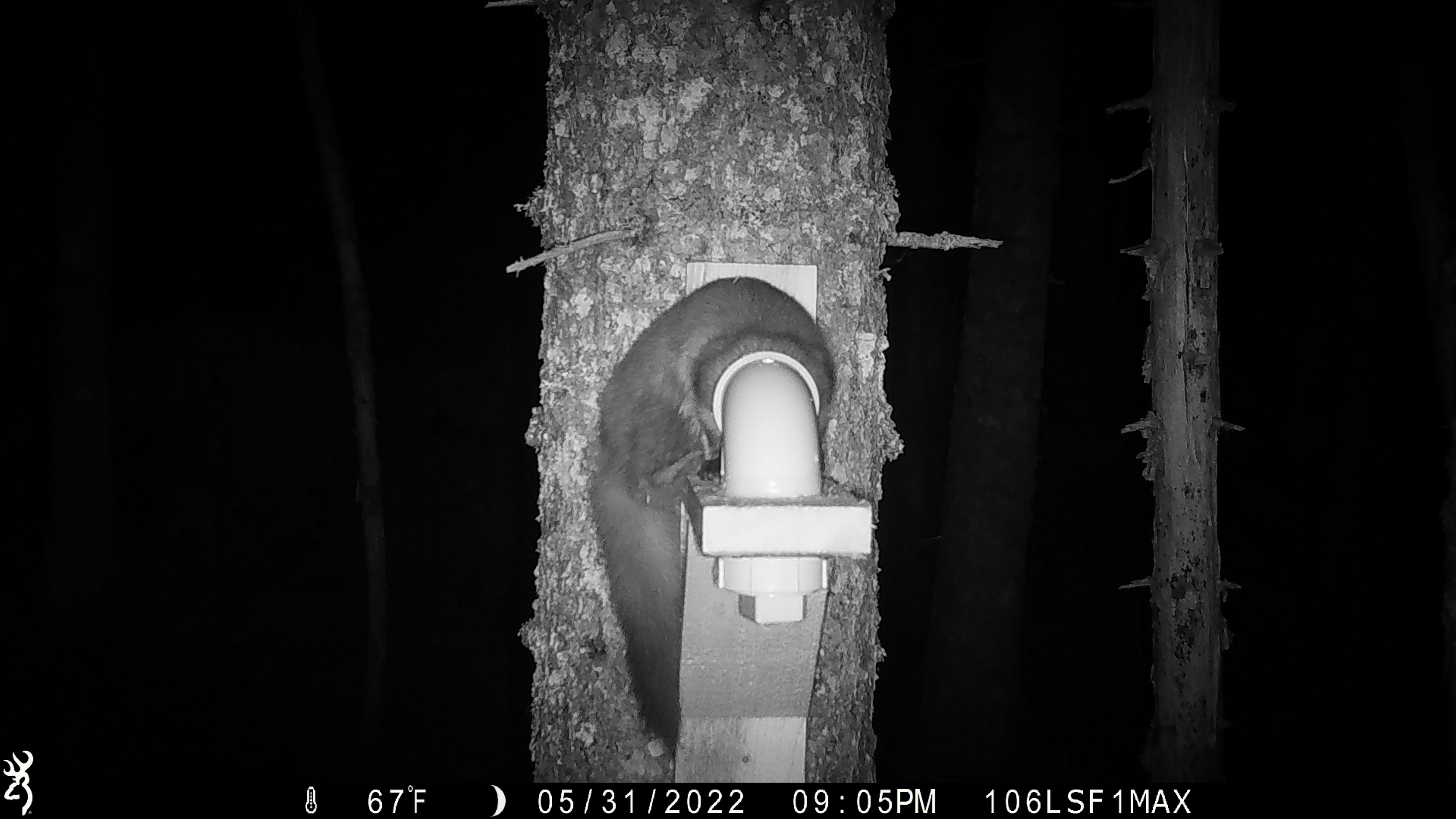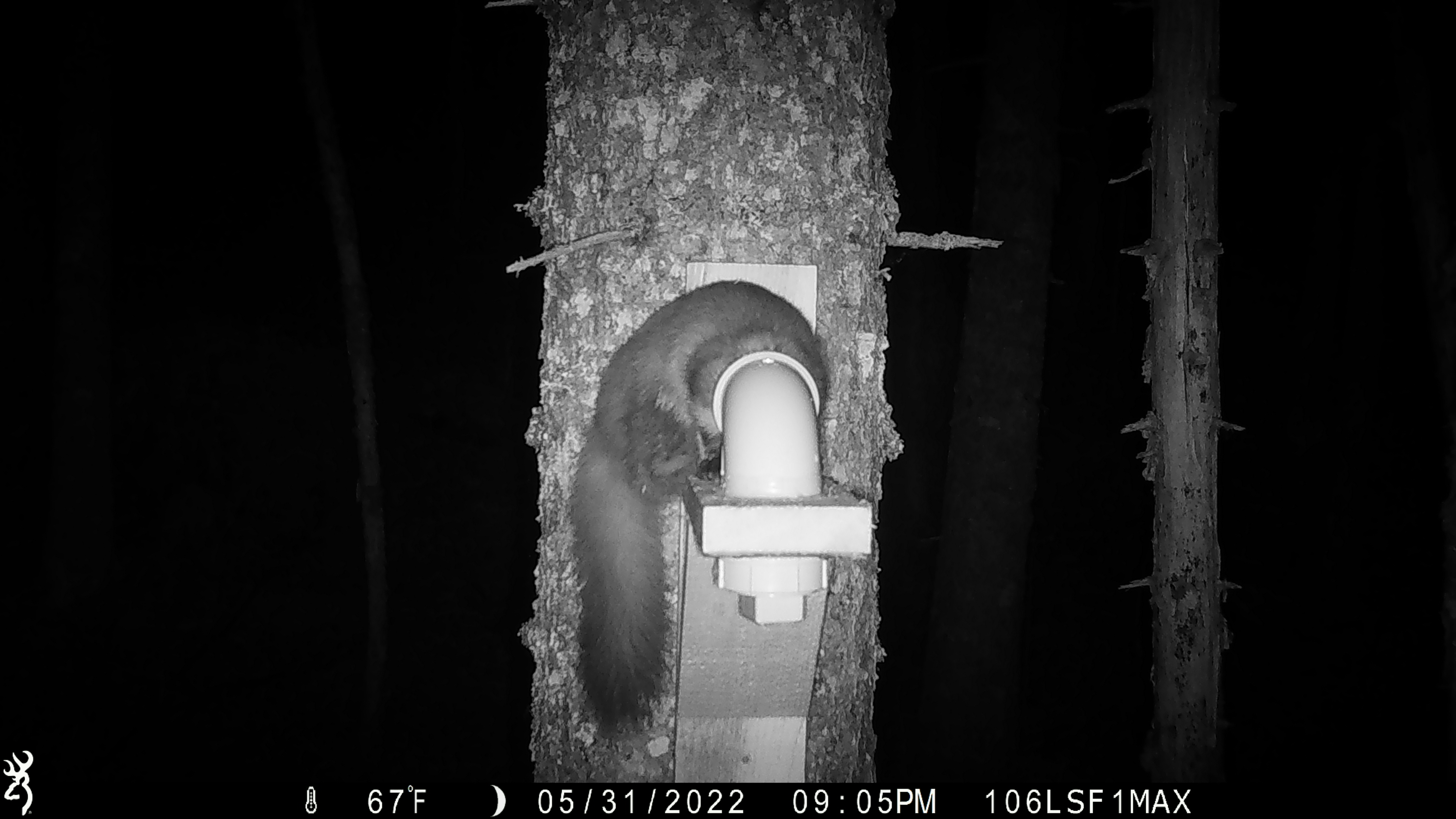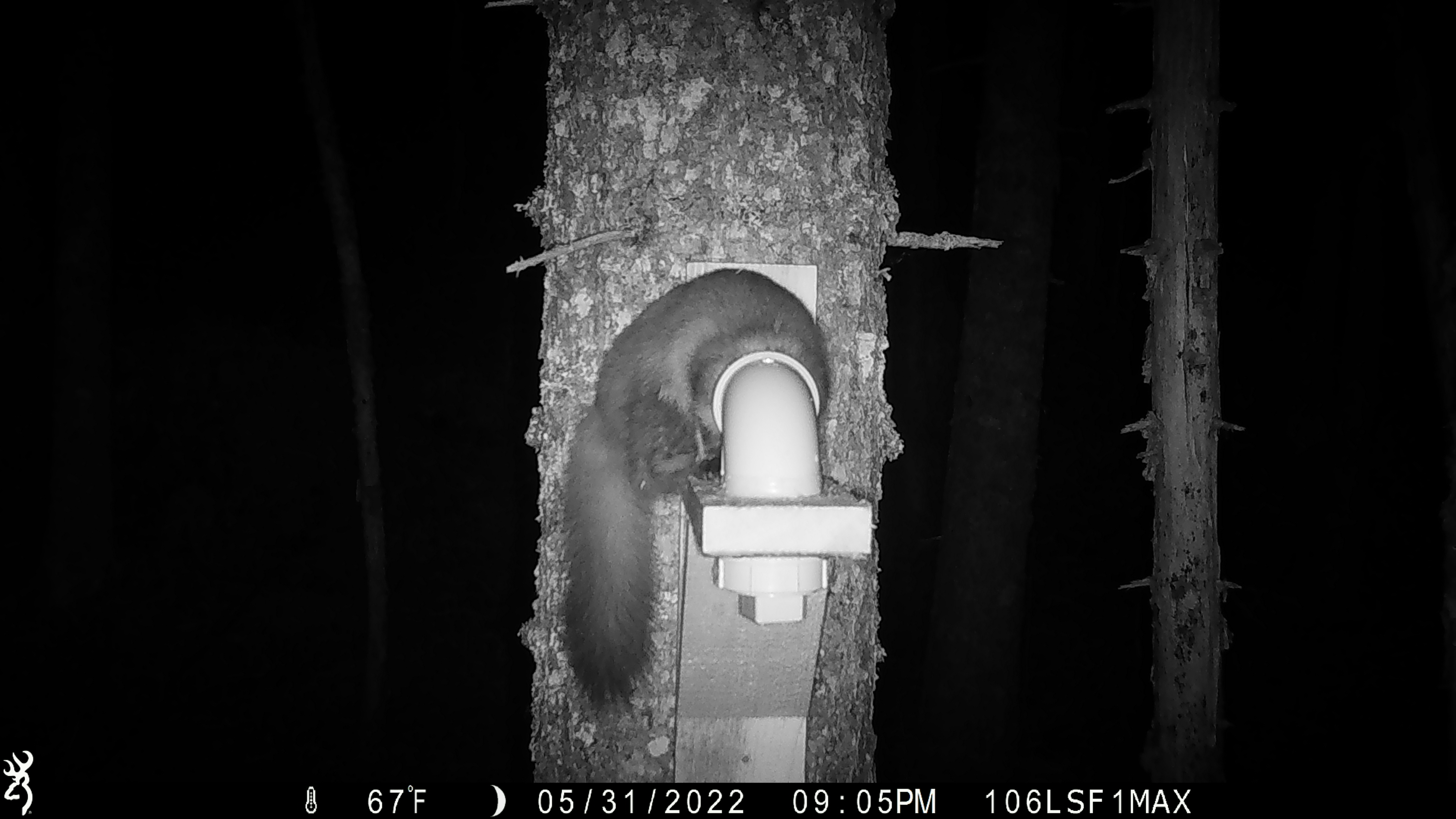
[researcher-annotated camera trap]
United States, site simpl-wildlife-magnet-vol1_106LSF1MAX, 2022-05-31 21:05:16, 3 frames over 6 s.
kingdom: Animalia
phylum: Chordata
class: Mammalia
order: Carnivora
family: Mustelidae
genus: Martes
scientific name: Martes americana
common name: american marten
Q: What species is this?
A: American marten (Martes americana).